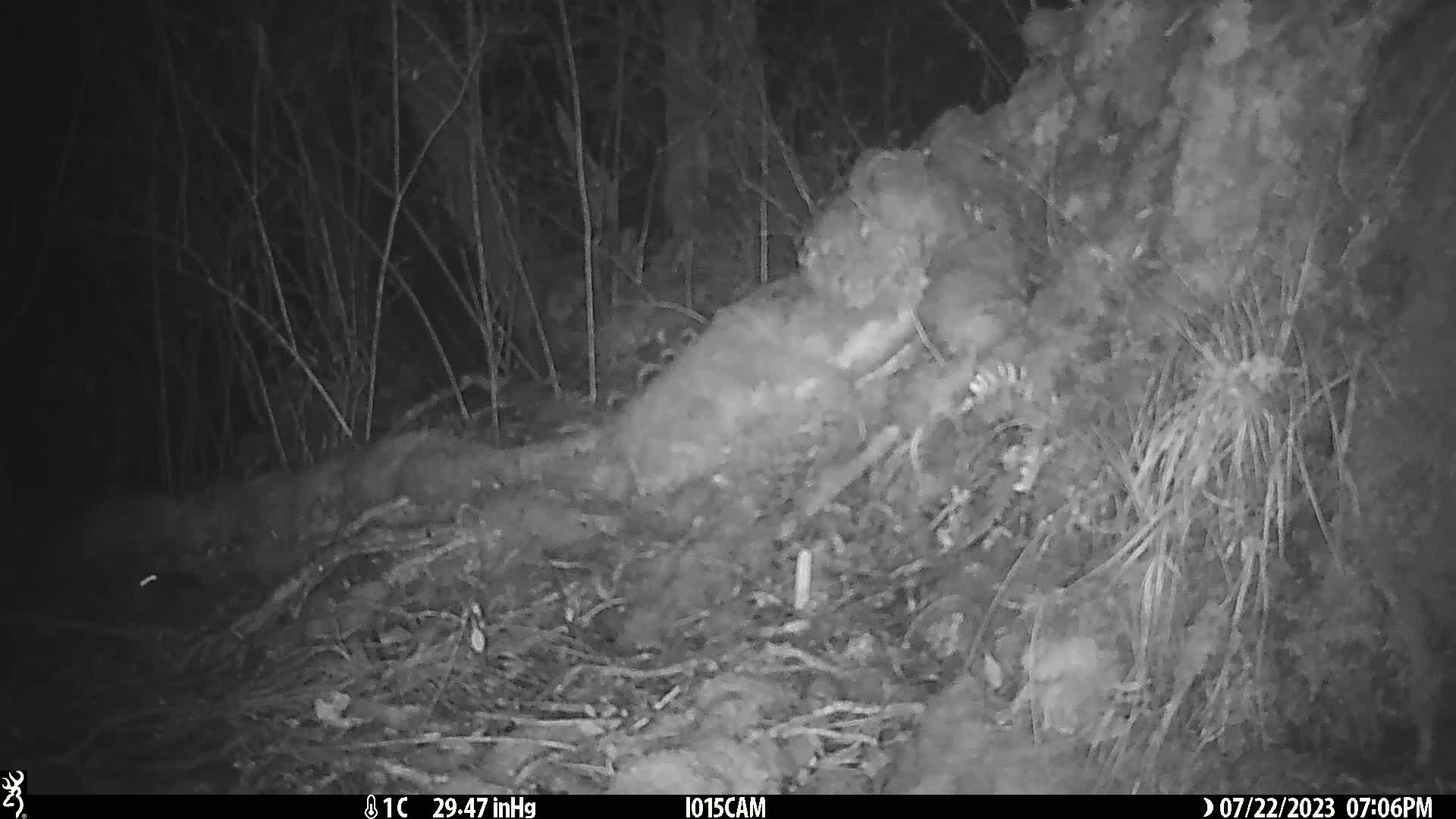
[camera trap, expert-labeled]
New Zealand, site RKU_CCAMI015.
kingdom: Animalia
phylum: Chordata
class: Mammalia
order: Rodentia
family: Muridae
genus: Rattus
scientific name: Rattus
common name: rat